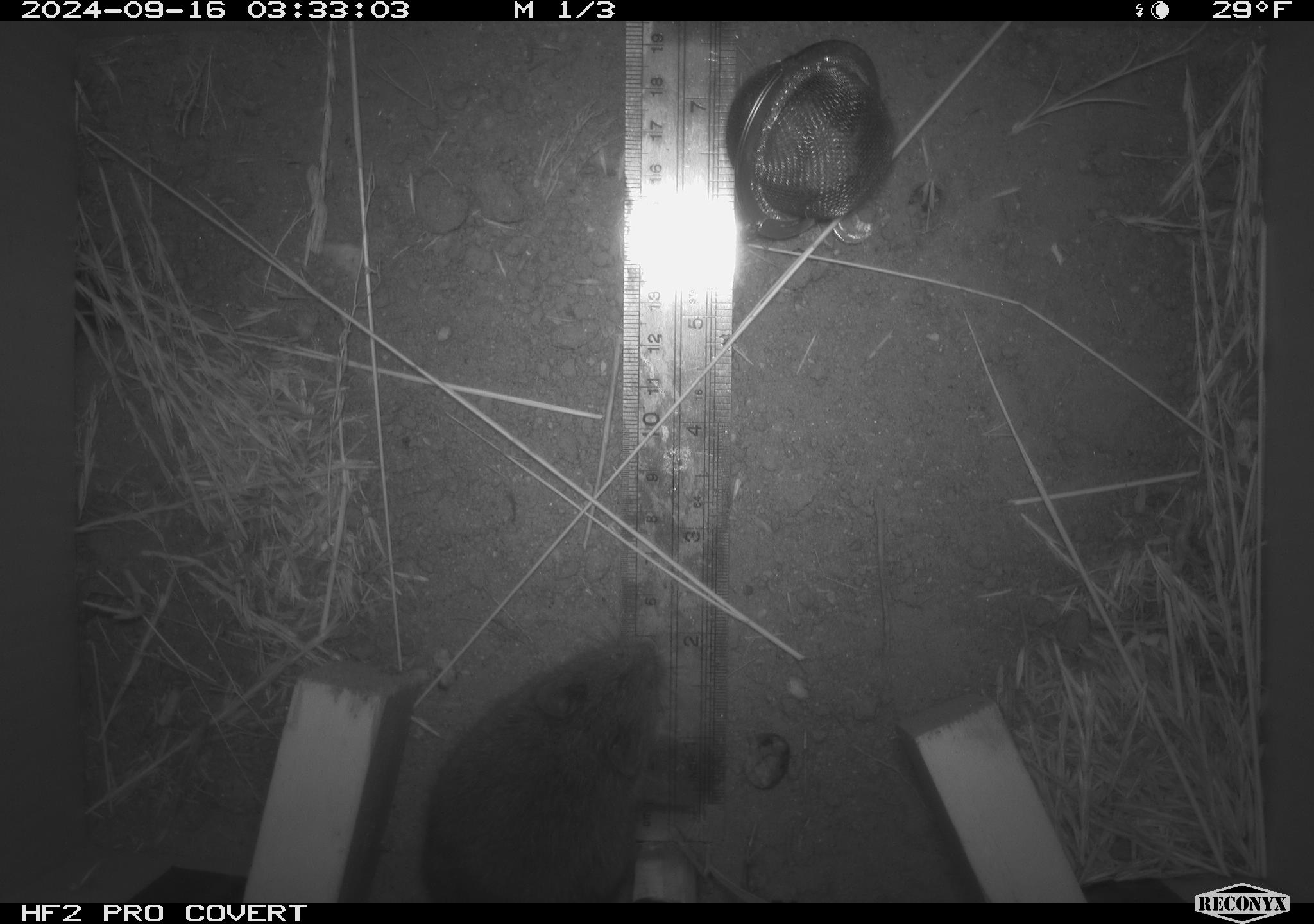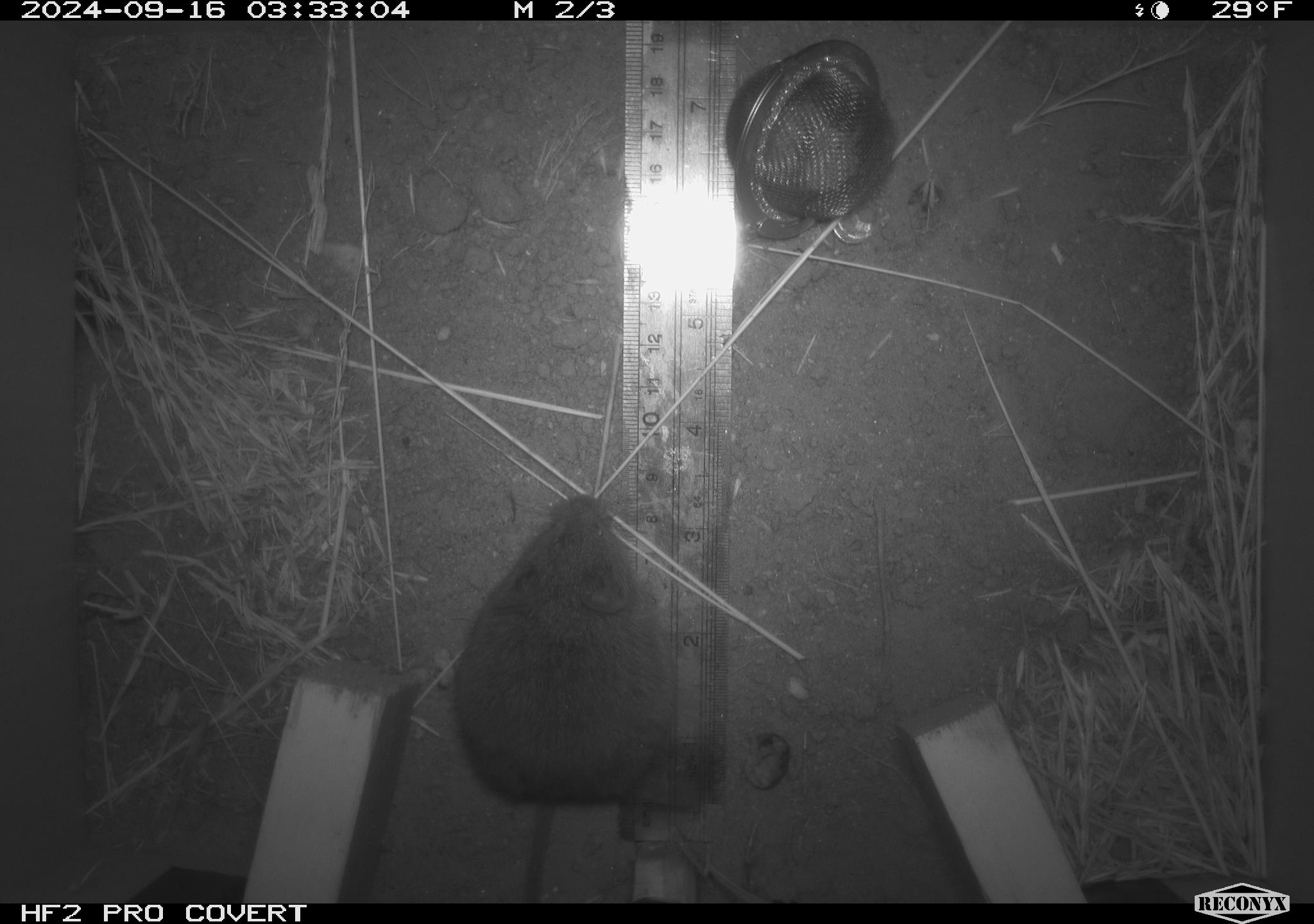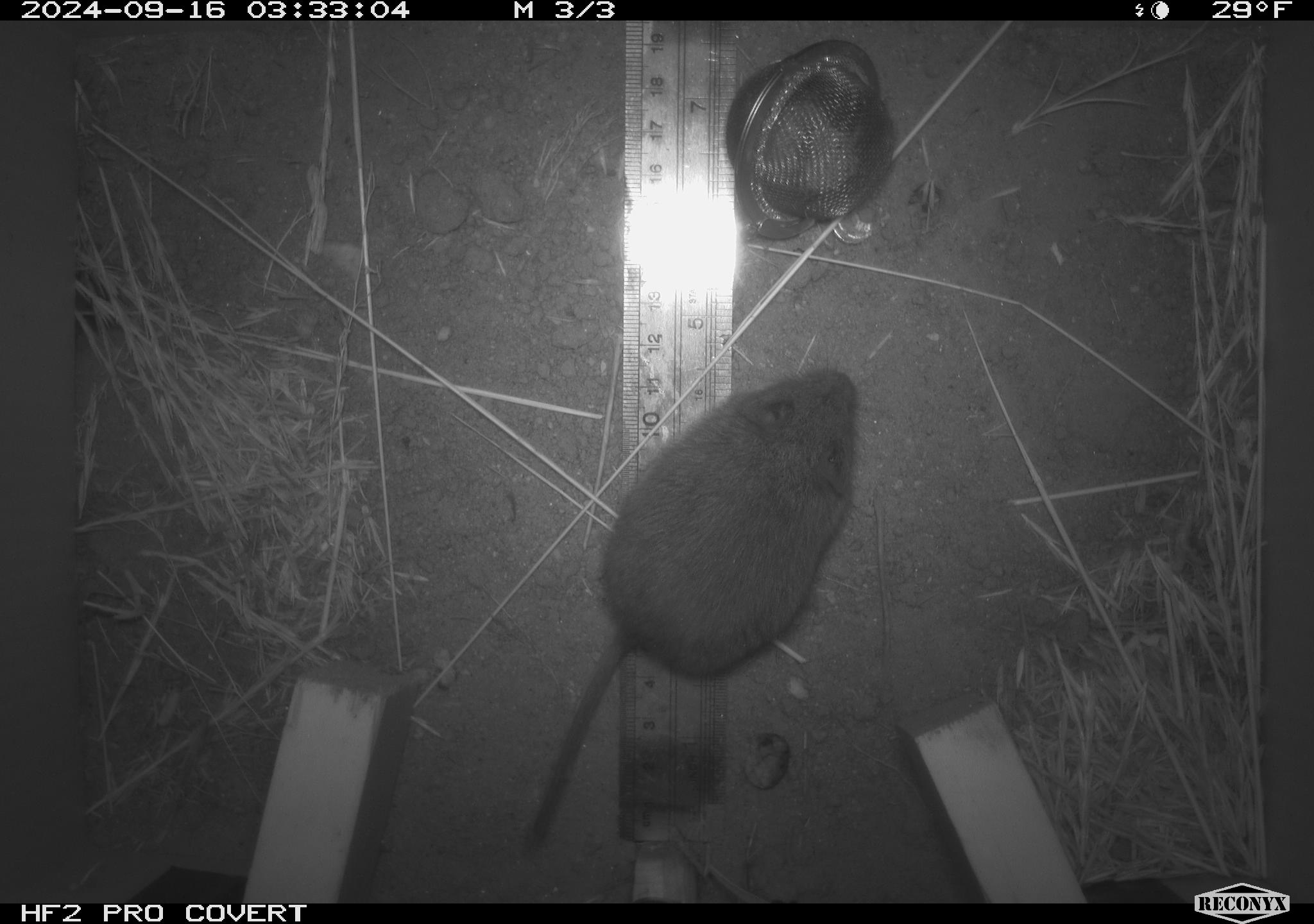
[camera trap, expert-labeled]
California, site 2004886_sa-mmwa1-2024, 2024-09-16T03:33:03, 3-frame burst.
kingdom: Animalia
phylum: Chordata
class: Mammalia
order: Rodentia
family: Cricetidae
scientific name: Arvicolinae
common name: voles, lemmings, and muskrats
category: arvicolinae subfamily